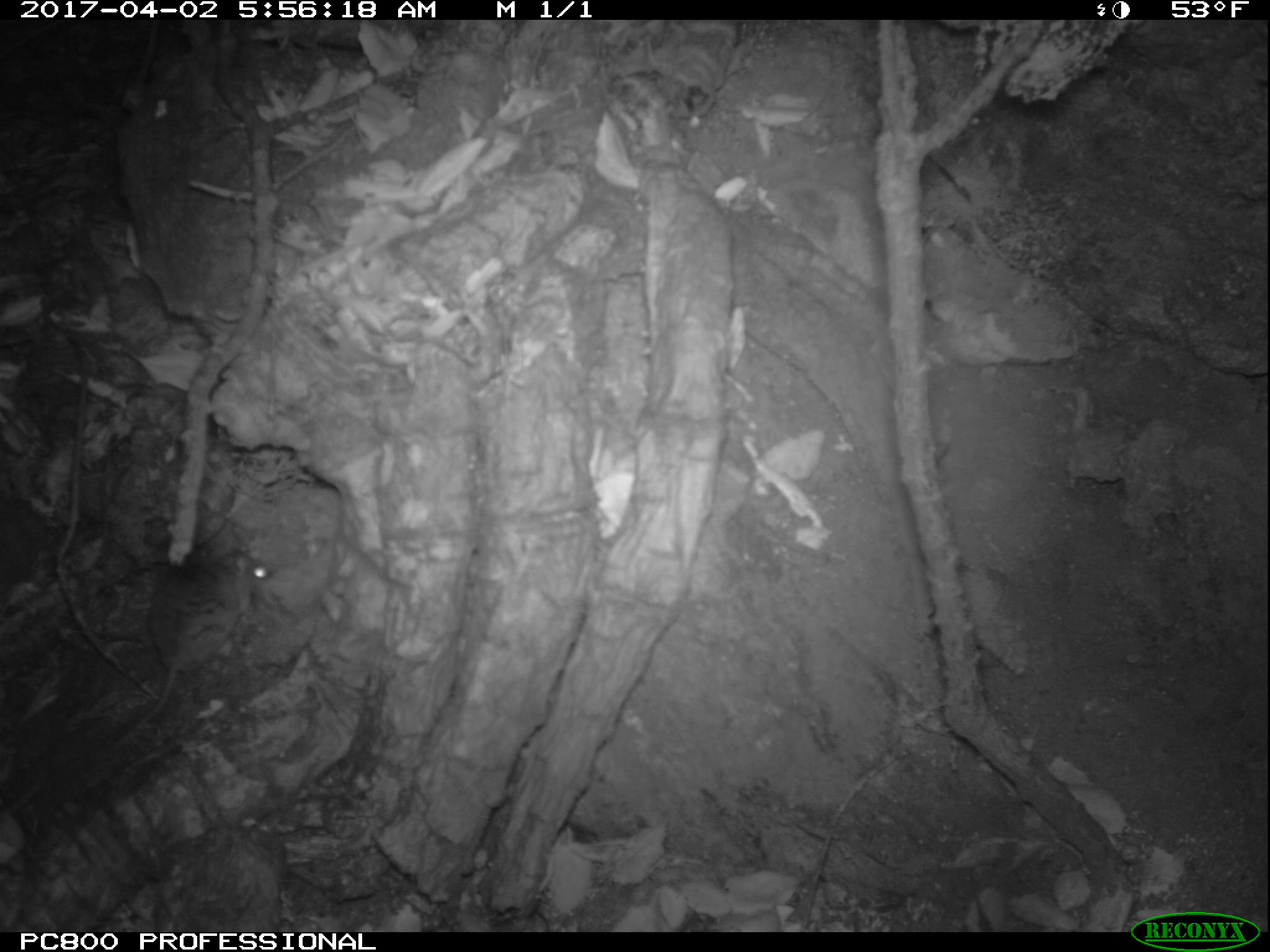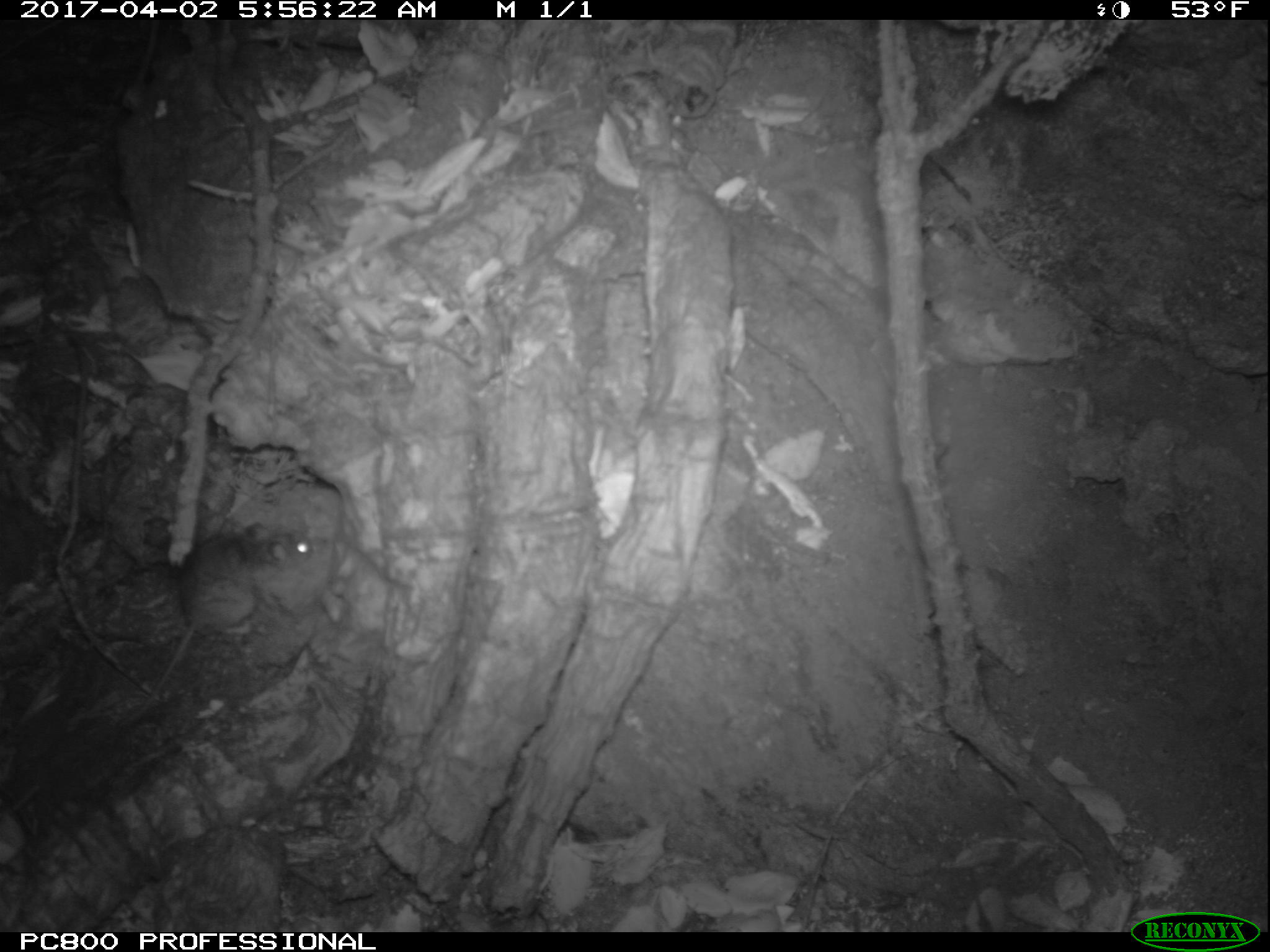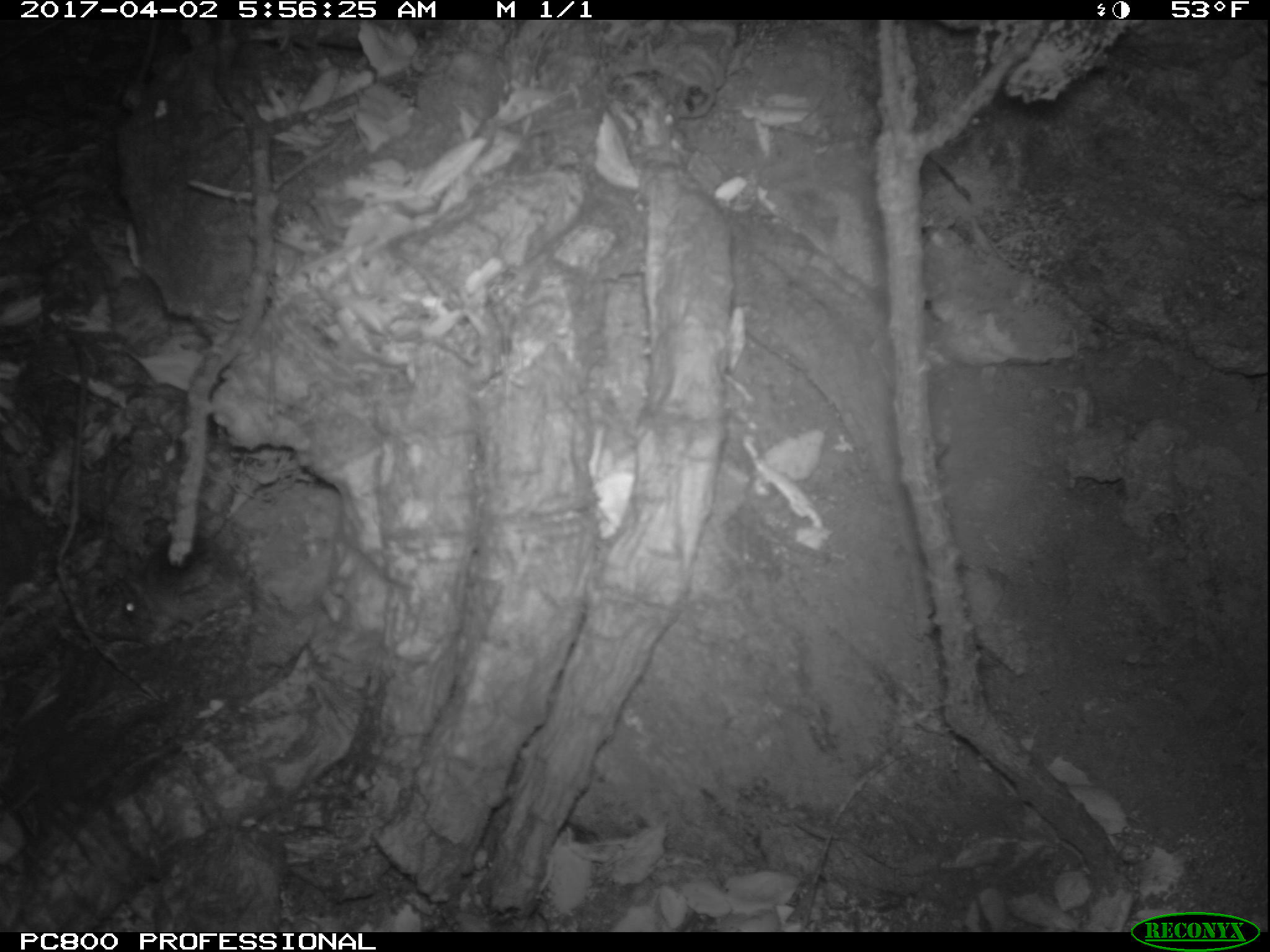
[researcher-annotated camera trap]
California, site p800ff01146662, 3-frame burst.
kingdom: Animalia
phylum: Chordata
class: Mammalia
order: Rodentia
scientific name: Rodentia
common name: rodent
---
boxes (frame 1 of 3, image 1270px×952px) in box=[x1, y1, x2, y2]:
rodent: box=[111, 548, 272, 747]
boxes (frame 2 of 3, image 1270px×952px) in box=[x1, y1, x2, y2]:
rodent: box=[152, 522, 313, 699]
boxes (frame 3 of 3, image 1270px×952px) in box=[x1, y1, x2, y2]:
rodent: box=[123, 534, 218, 638]